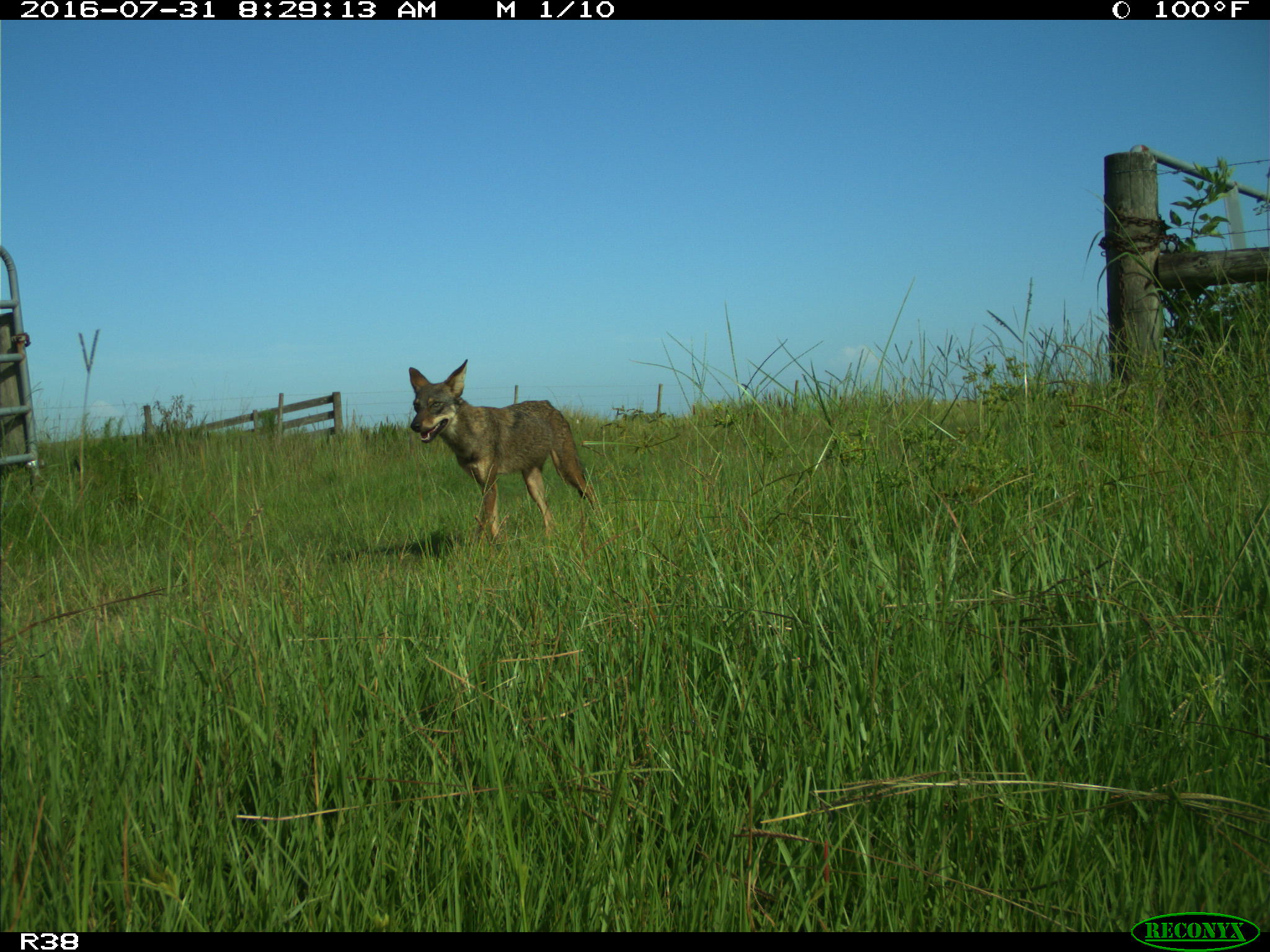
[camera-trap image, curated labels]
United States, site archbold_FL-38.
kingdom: Animalia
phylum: Chordata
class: Mammalia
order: Carnivora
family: Canidae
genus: Canis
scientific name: Canis latrans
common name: coyote